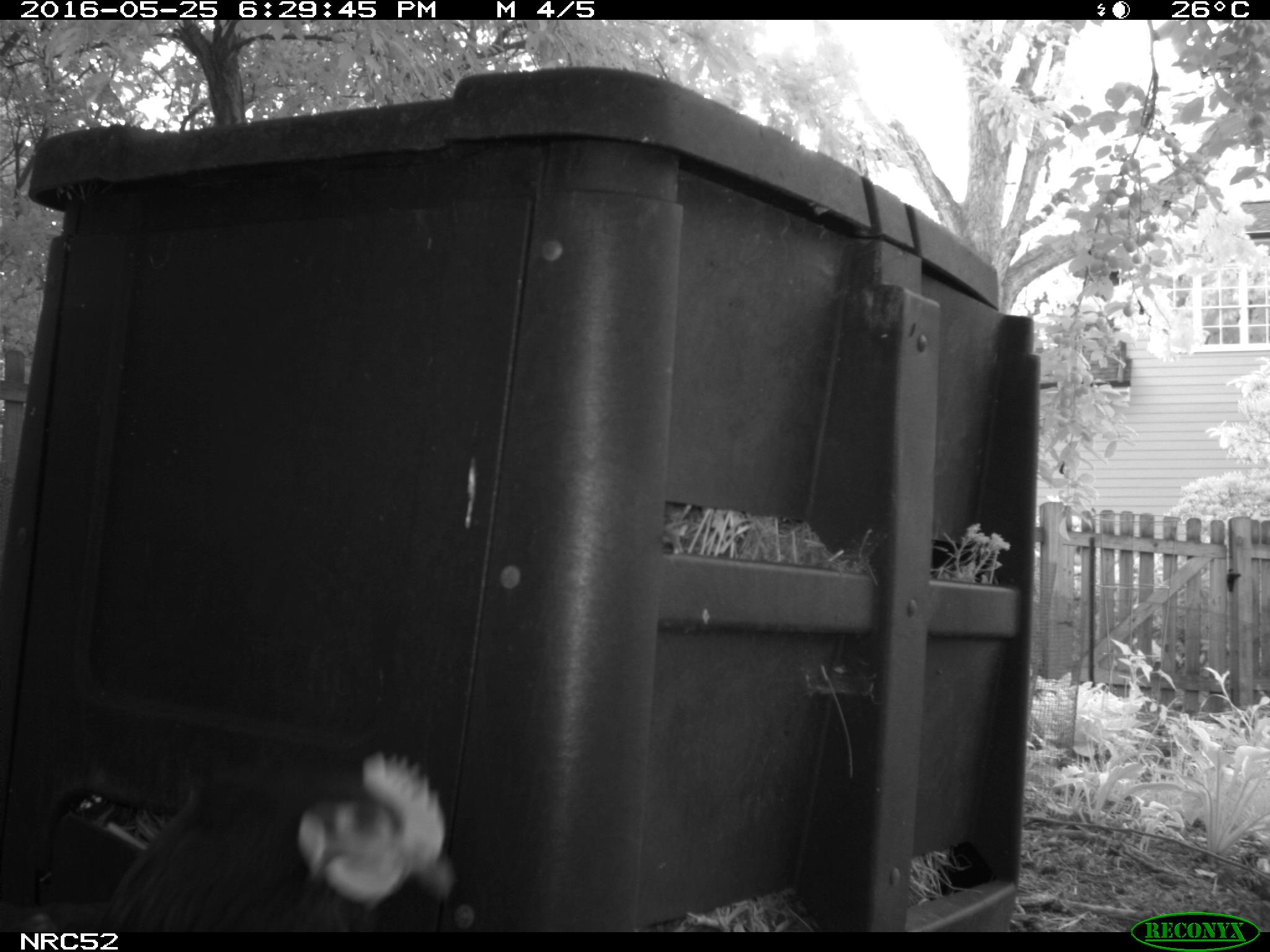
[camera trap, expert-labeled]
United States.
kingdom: Animalia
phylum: Chordata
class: Aves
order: Galliformes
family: Phasianidae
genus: Gallus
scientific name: Gallus gallus domesticus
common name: domestic chicken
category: Chicken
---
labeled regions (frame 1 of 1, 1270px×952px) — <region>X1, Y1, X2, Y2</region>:
Chicken: <region>0, 734, 453, 932</region>